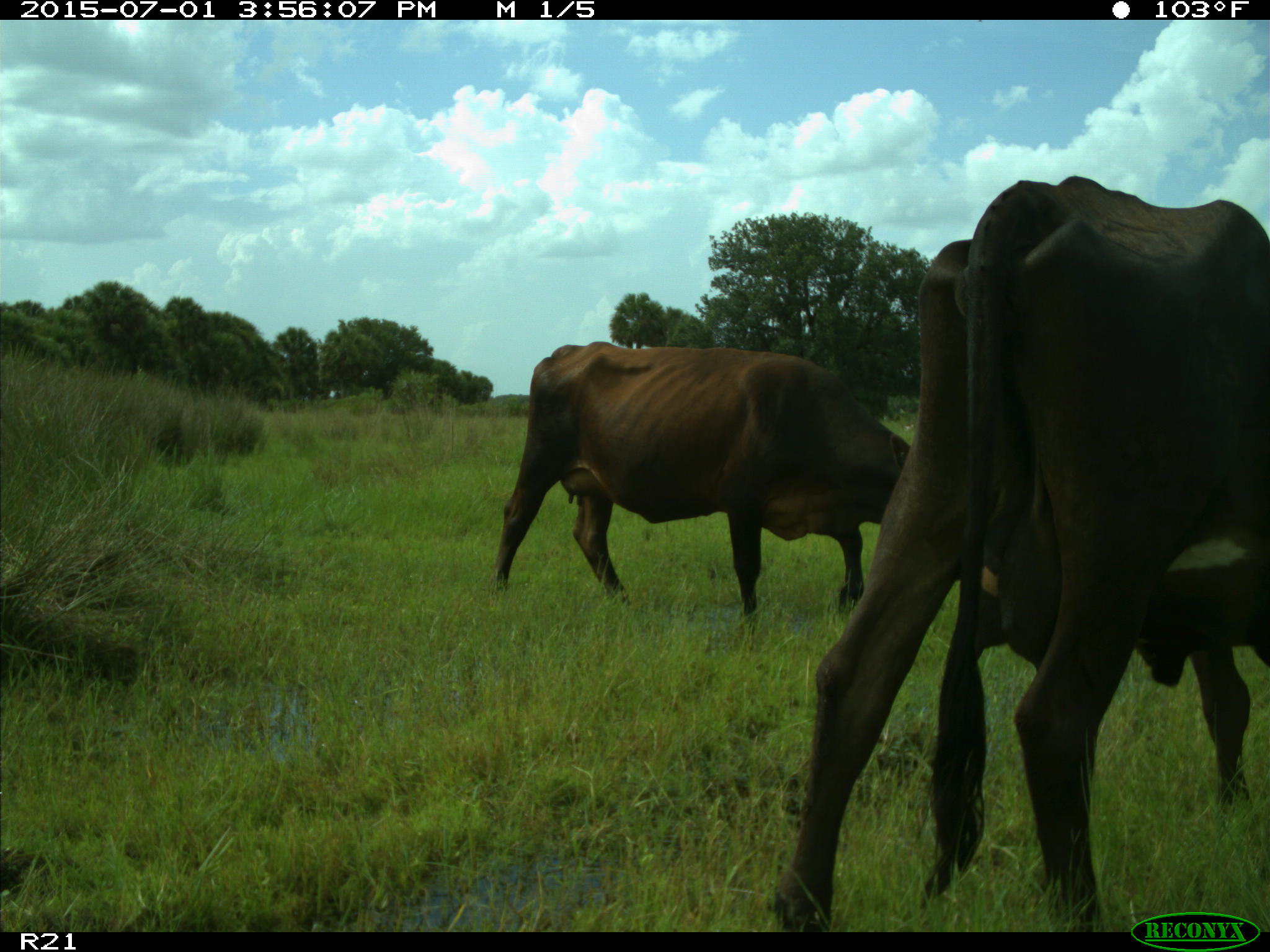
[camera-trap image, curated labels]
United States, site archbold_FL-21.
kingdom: Animalia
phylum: Chordata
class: Mammalia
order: Artiodactyla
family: Bovidae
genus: Bos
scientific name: Bos taurus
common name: domestic cow